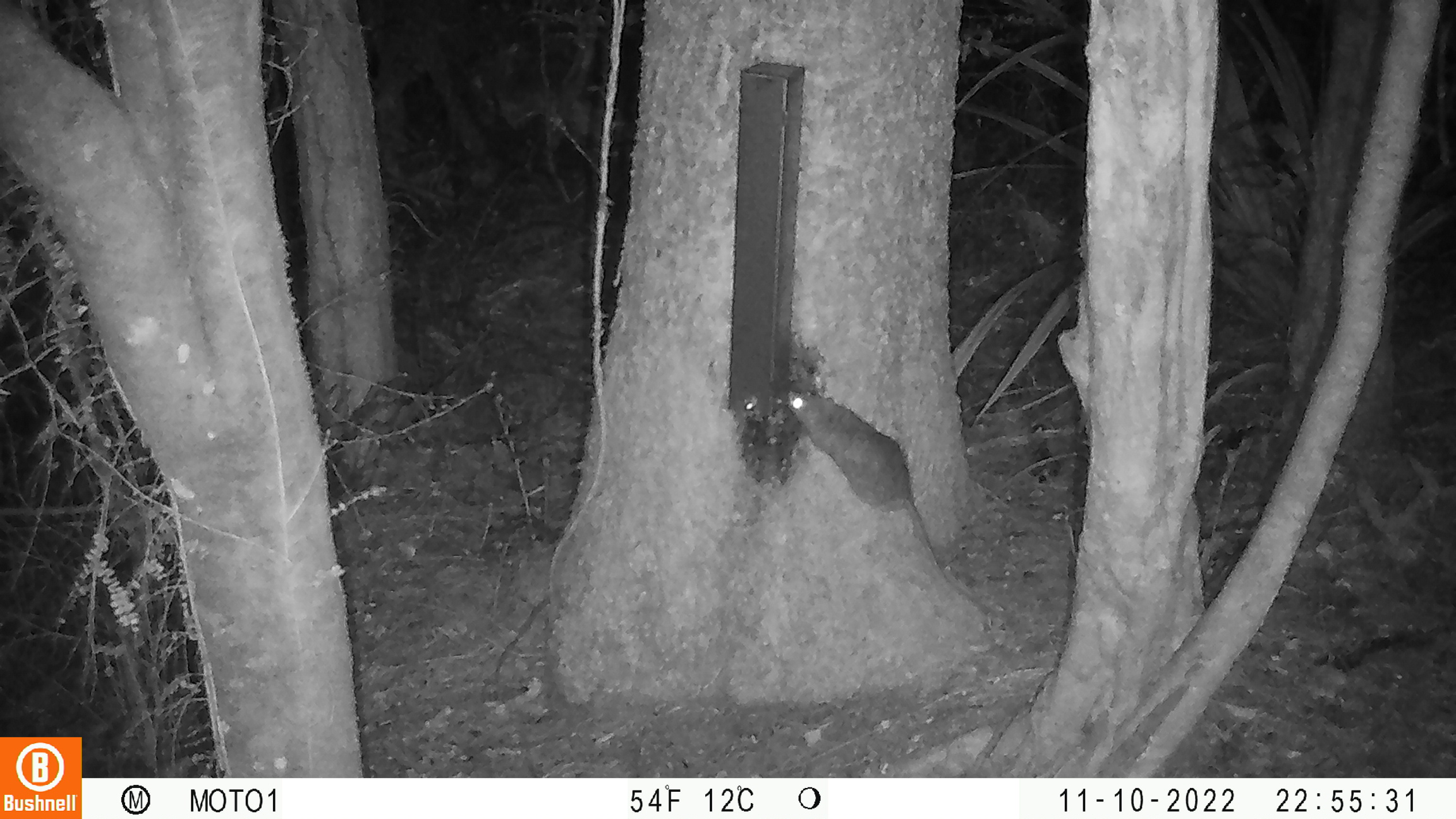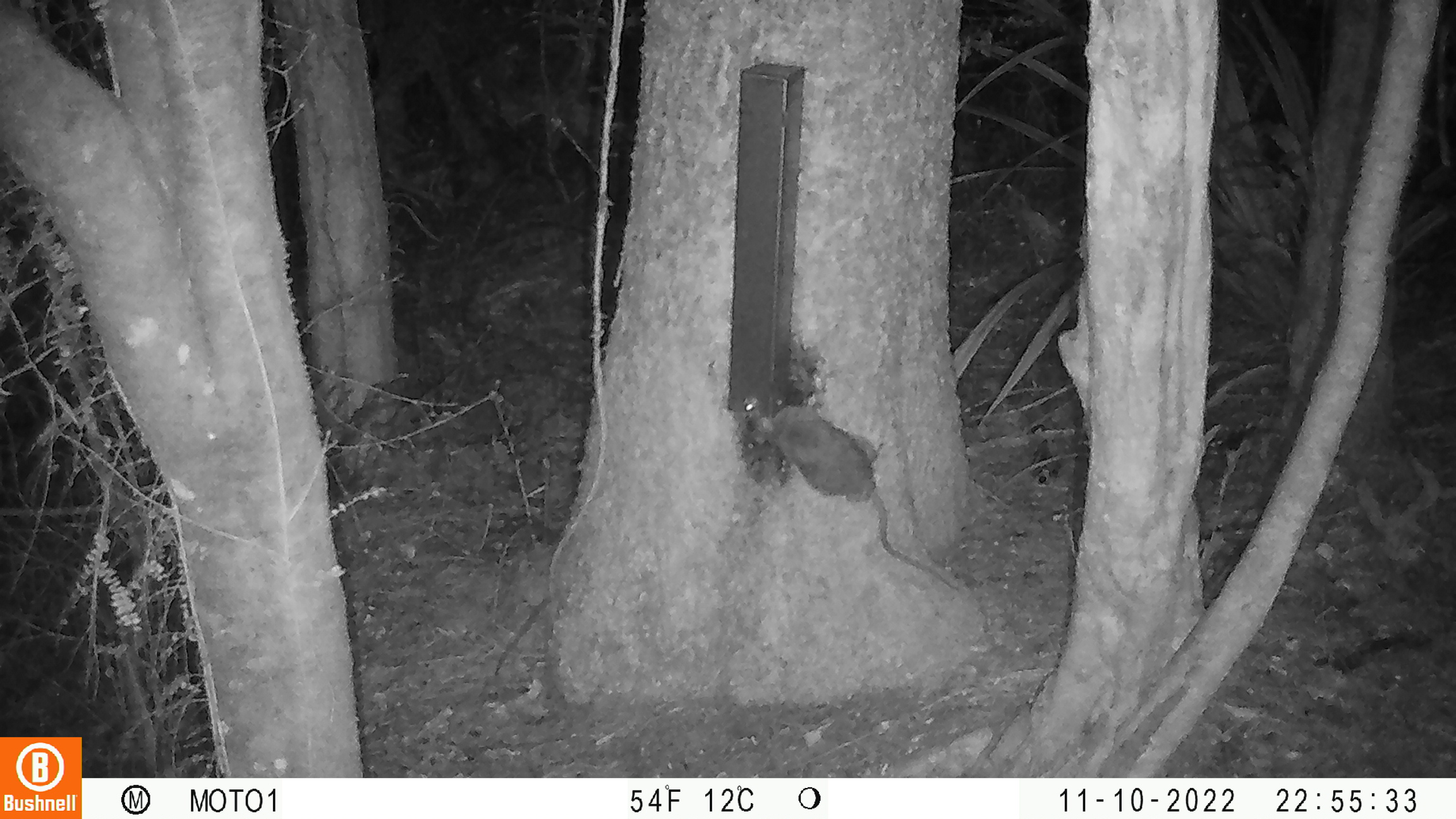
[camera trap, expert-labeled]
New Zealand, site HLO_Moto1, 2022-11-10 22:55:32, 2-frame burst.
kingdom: Animalia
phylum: Chordata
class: Mammalia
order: Rodentia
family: Muridae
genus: Rattus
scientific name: Rattus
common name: rat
Rat (Rattus).